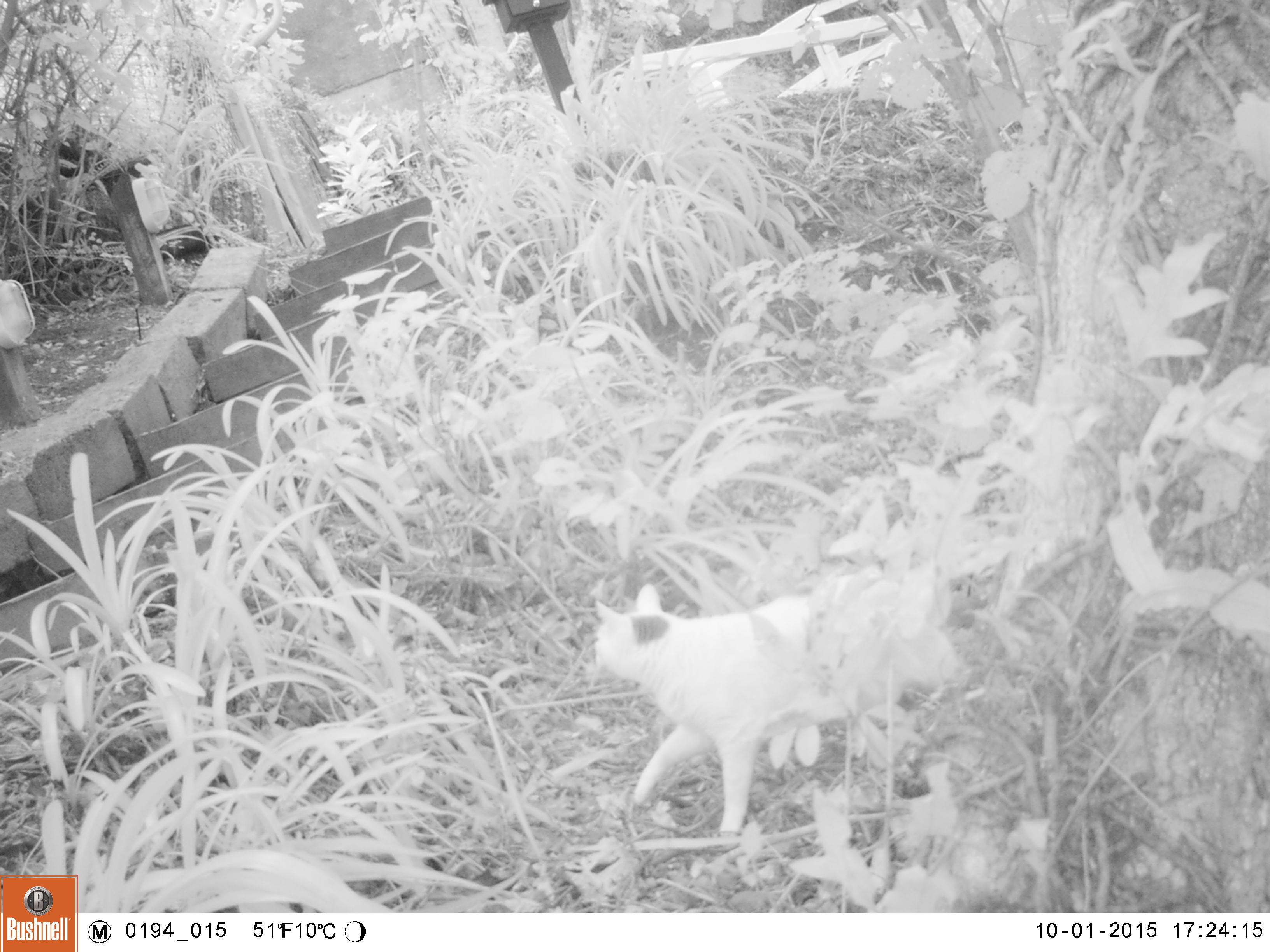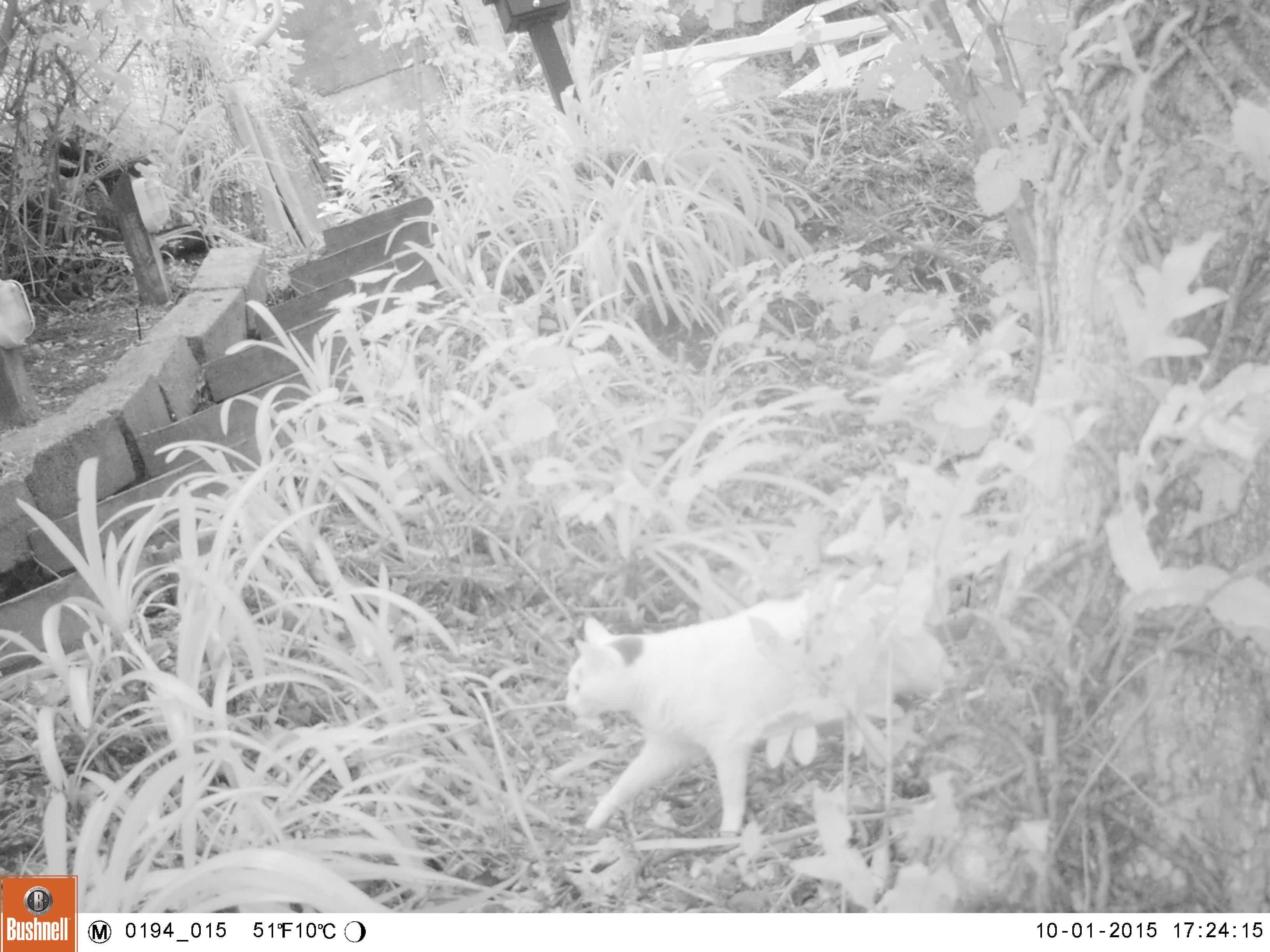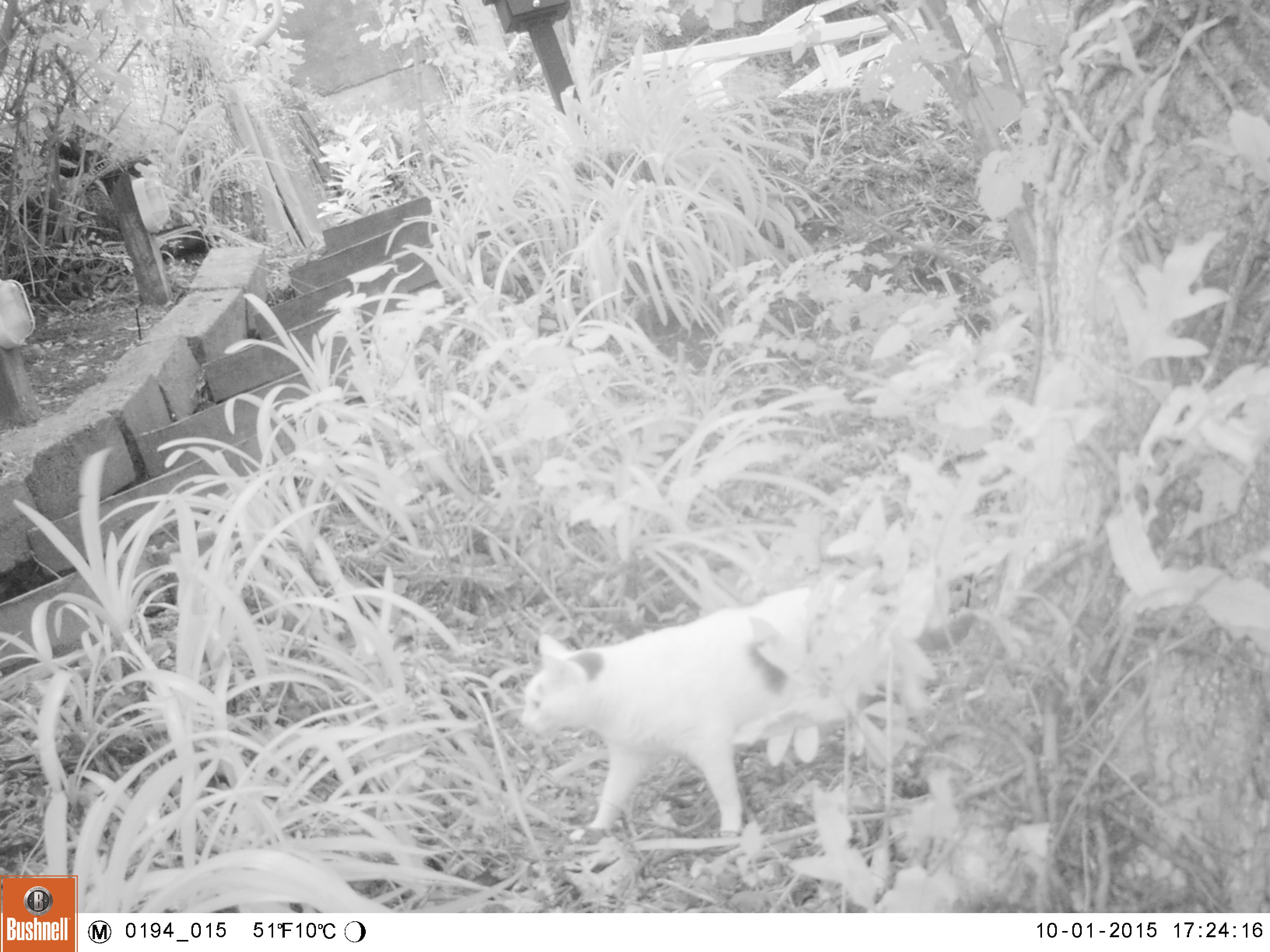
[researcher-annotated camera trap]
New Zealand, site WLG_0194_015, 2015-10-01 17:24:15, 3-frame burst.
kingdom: Animalia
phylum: Chordata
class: Mammalia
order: Carnivora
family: Felidae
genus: Felis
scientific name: Felis catus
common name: domestic cat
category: cat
Cat (domestic cat) (Felis catus).